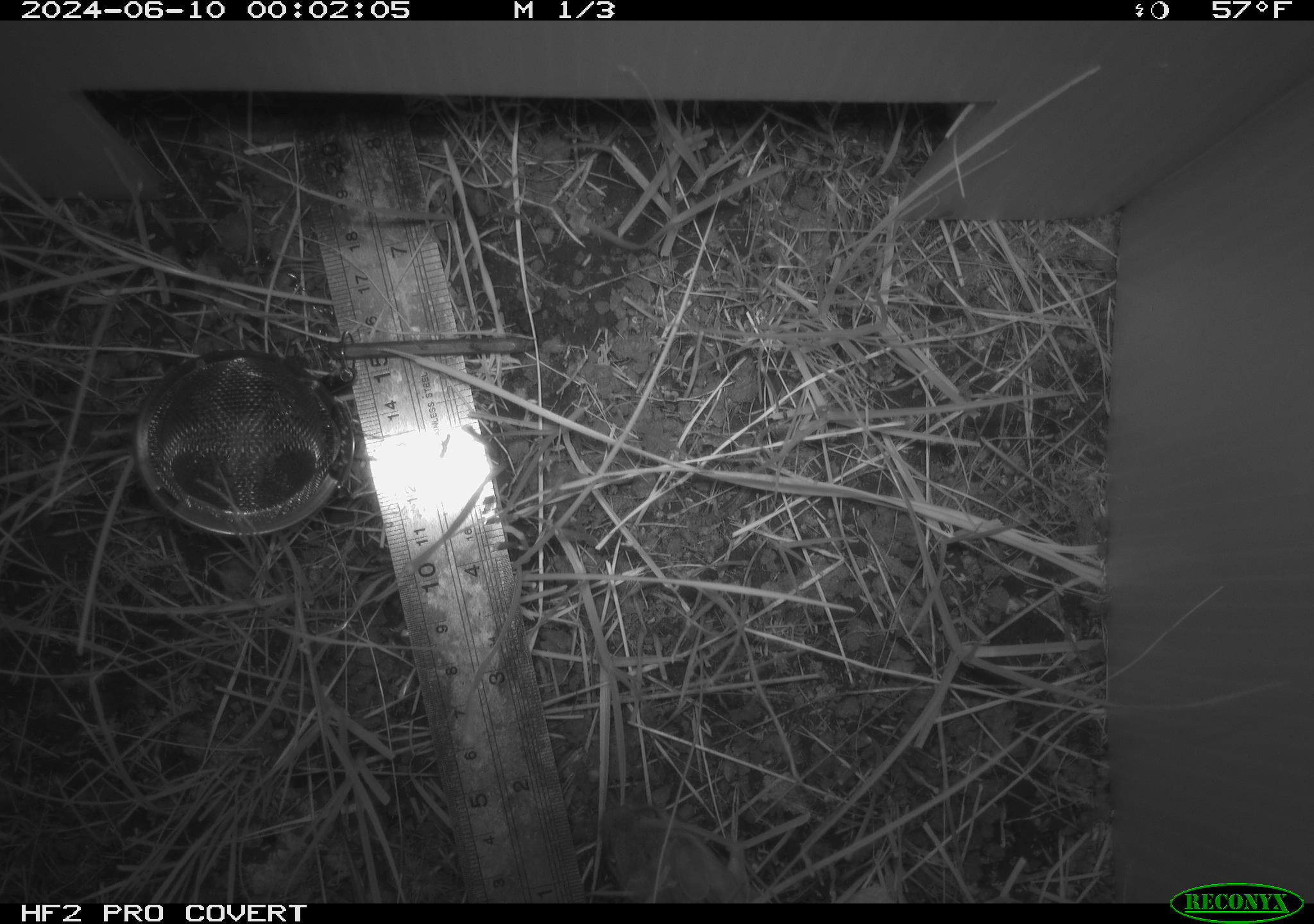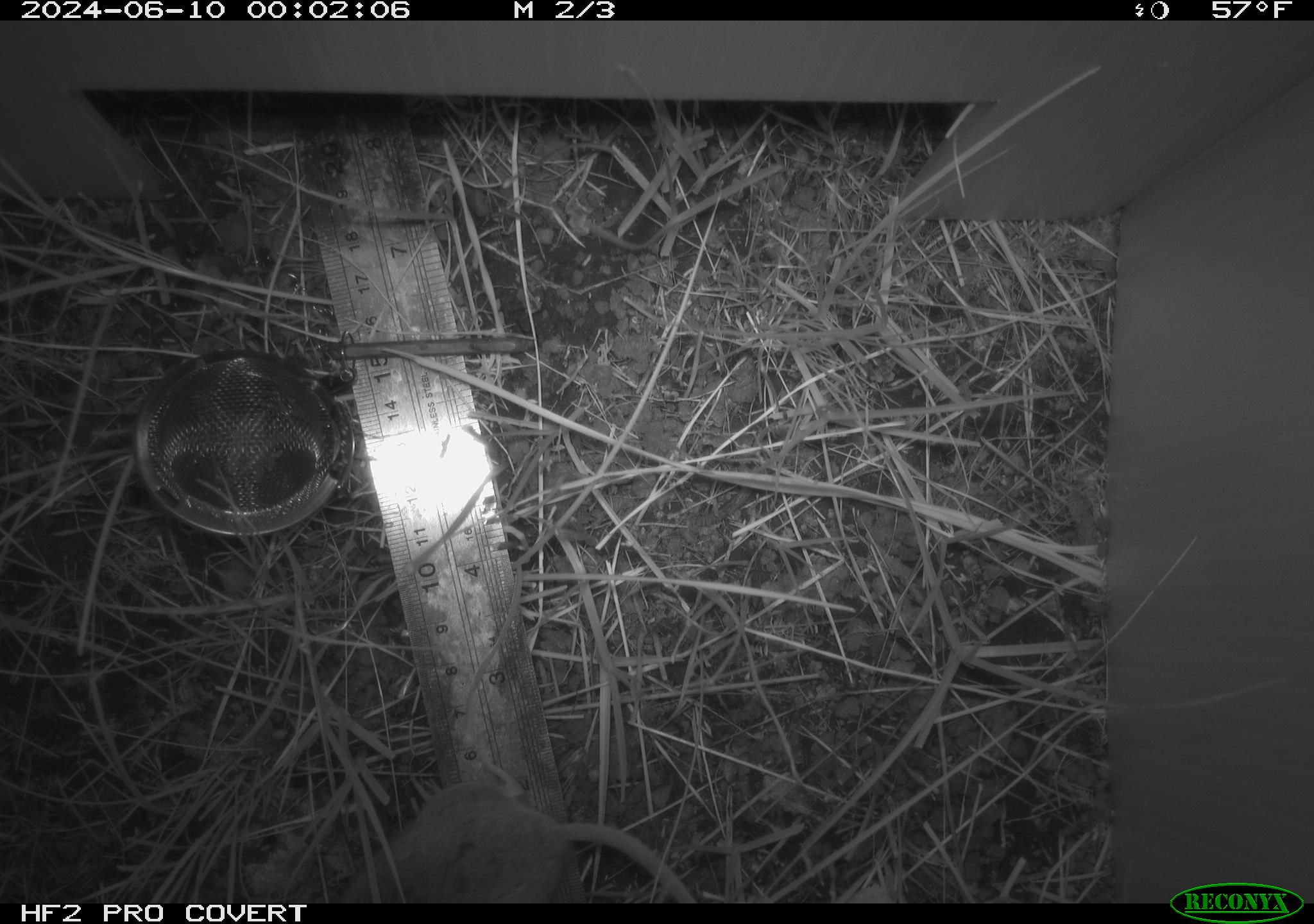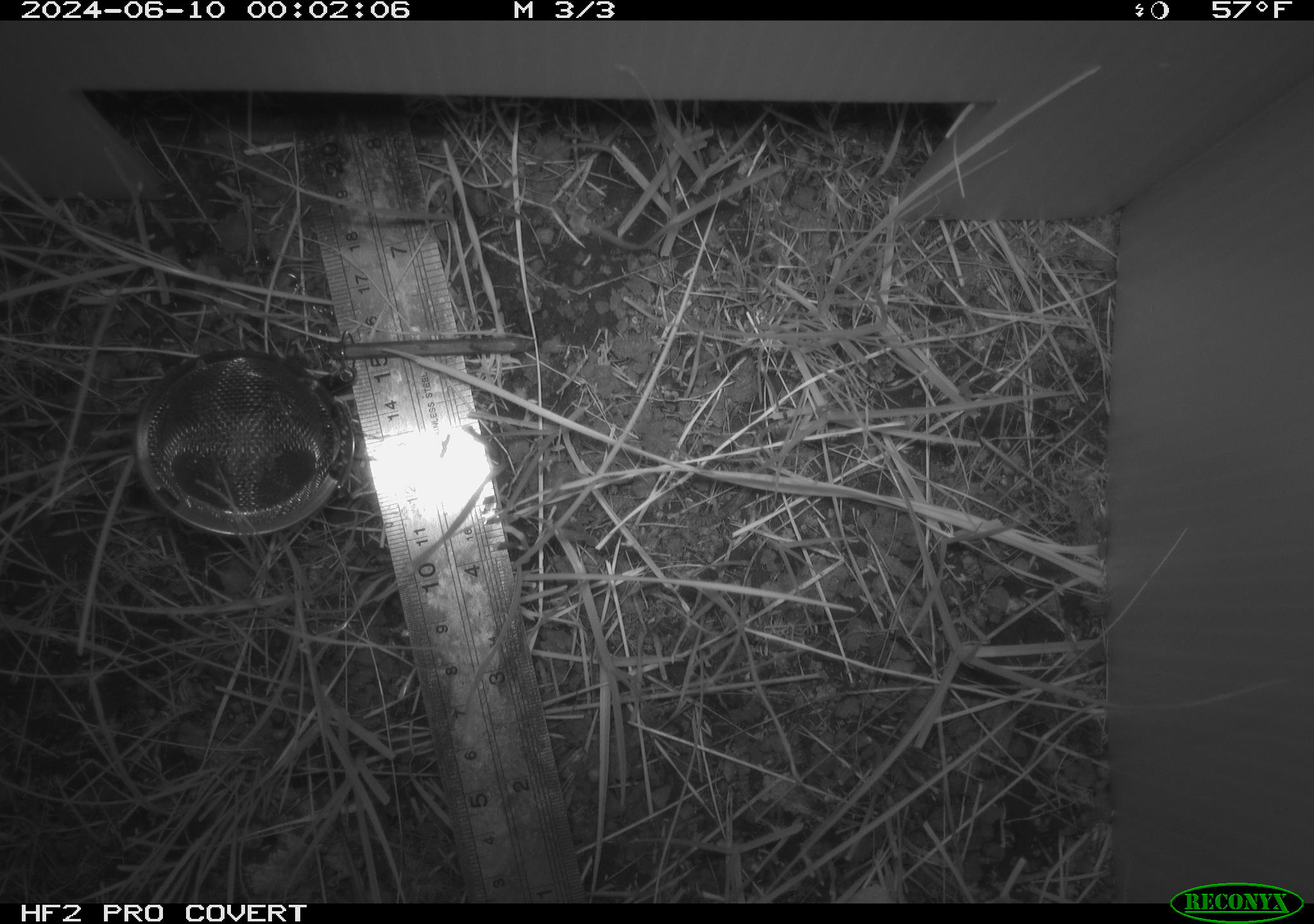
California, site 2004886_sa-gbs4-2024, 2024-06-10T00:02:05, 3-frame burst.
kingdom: Animalia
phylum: Chordata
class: Mammalia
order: Rodentia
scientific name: Rodentia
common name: mouse species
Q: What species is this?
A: Mouse species (Rodentia).